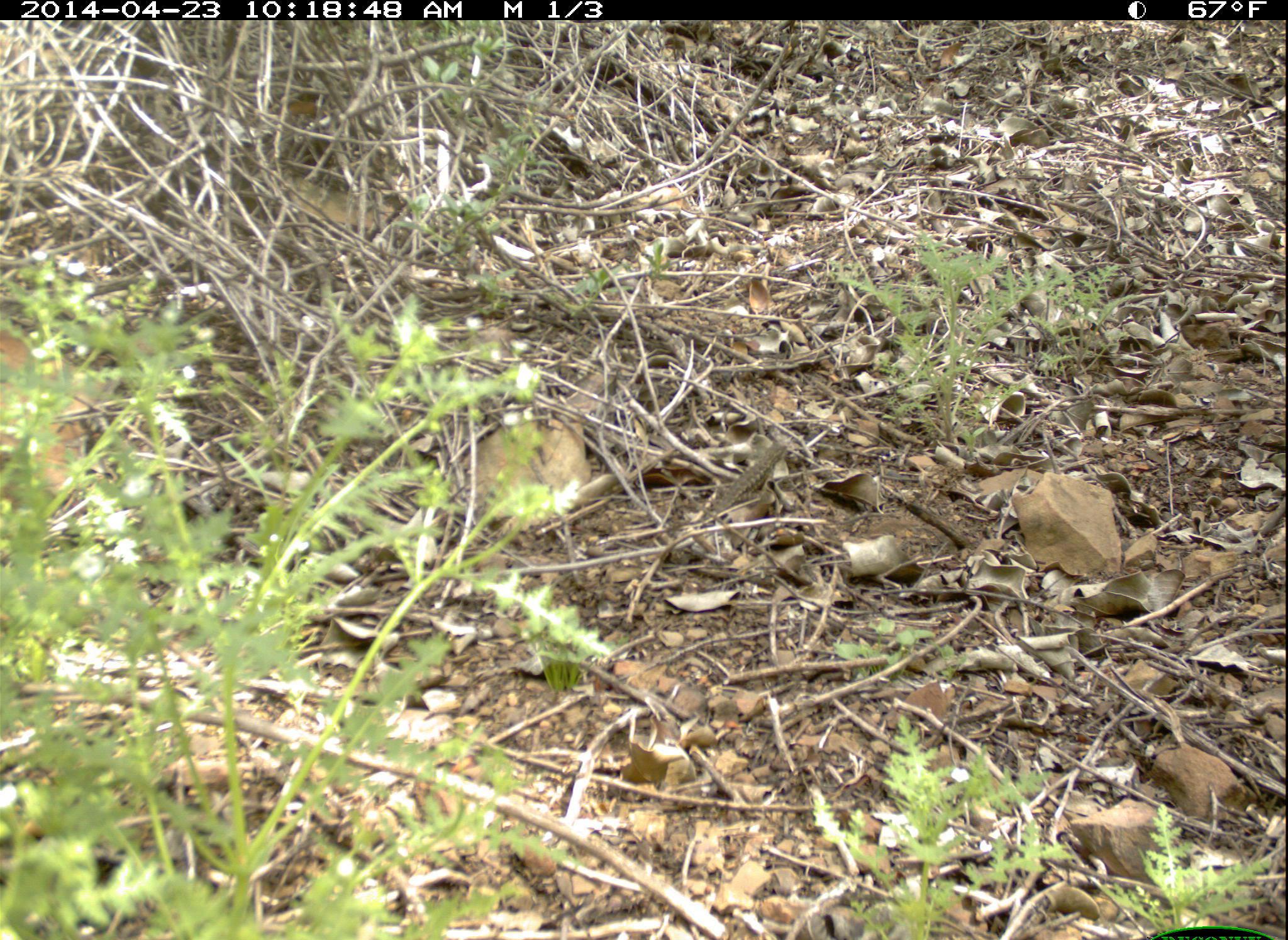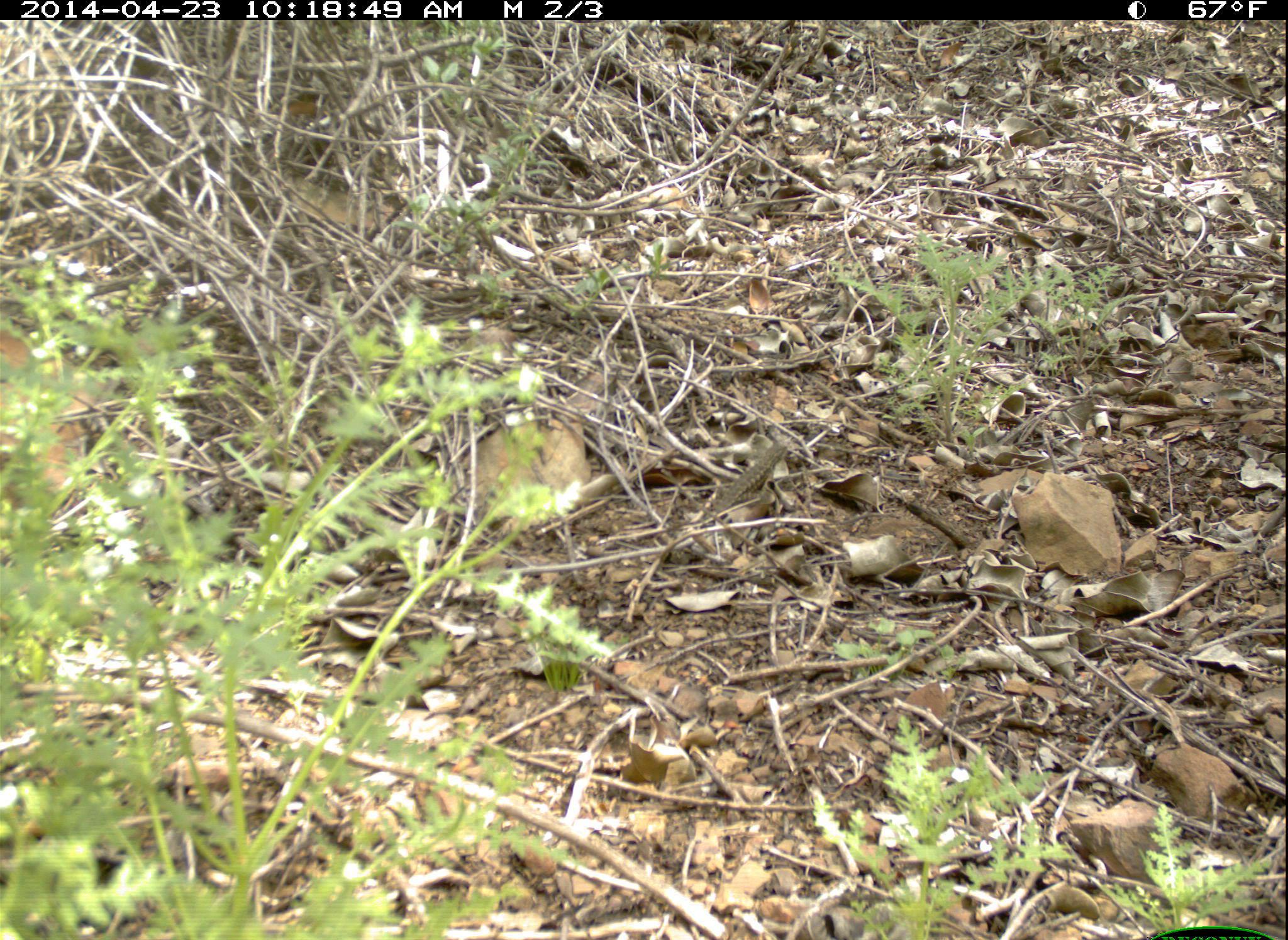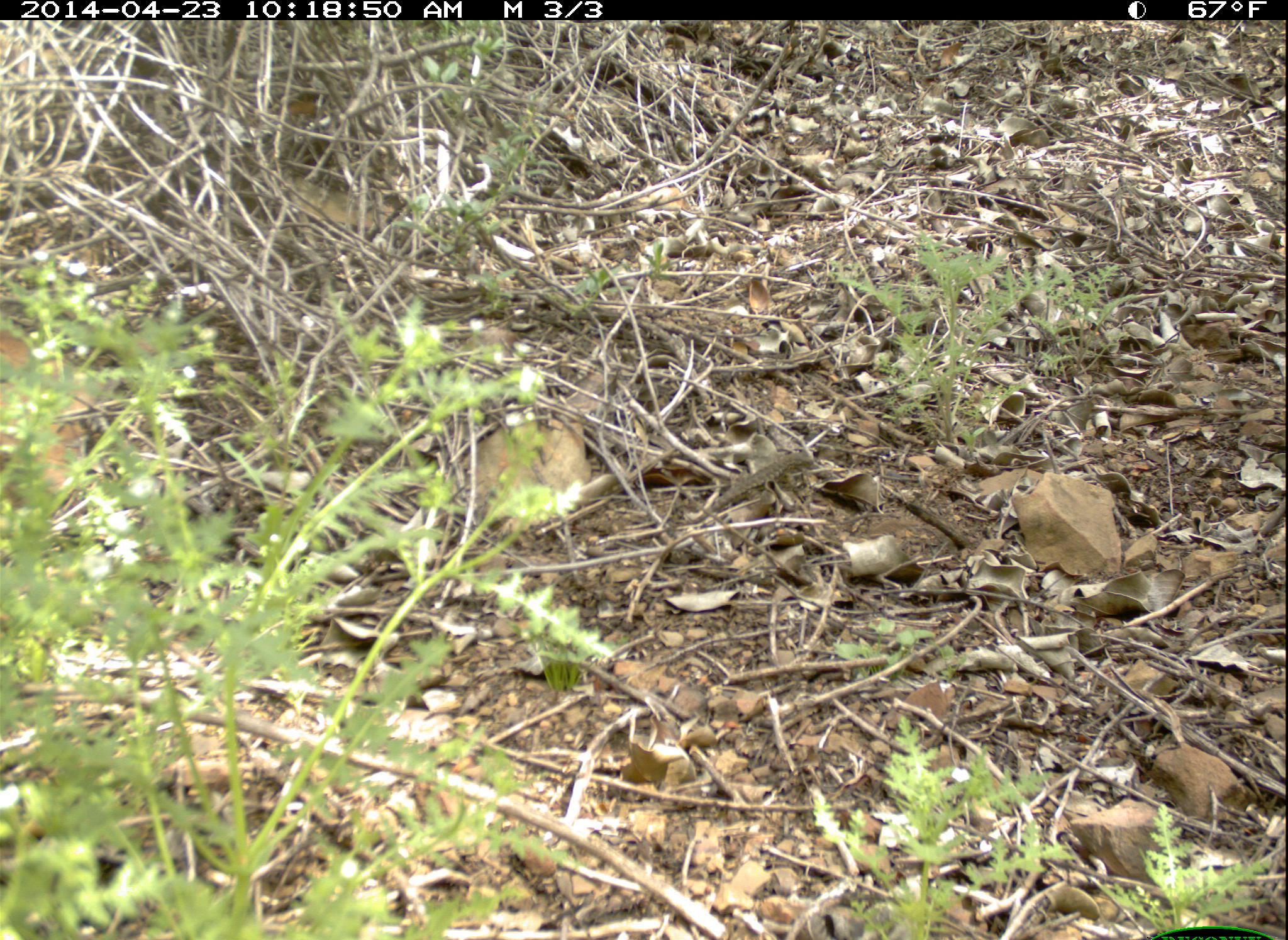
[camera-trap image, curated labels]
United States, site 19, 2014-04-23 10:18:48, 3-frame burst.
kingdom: Animalia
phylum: Chordata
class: Reptilia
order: Squamata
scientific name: Squamata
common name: lizard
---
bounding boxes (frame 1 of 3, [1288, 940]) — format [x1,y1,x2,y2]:
lizard: [689,433,800,524]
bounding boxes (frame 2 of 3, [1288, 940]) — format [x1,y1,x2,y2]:
lizard: [673,438,797,524]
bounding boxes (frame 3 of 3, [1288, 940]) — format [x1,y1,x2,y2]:
lizard: [687,446,828,519]